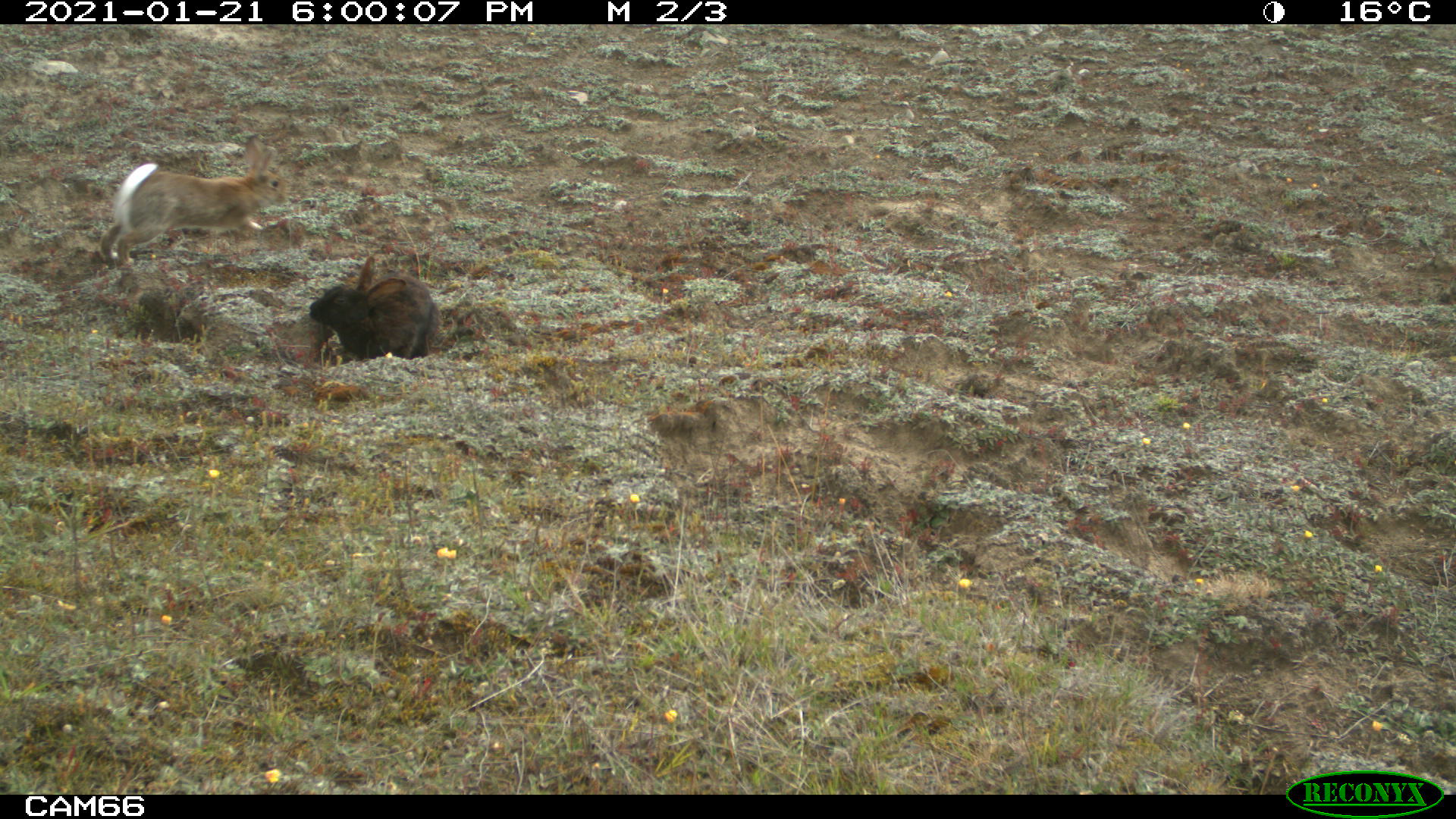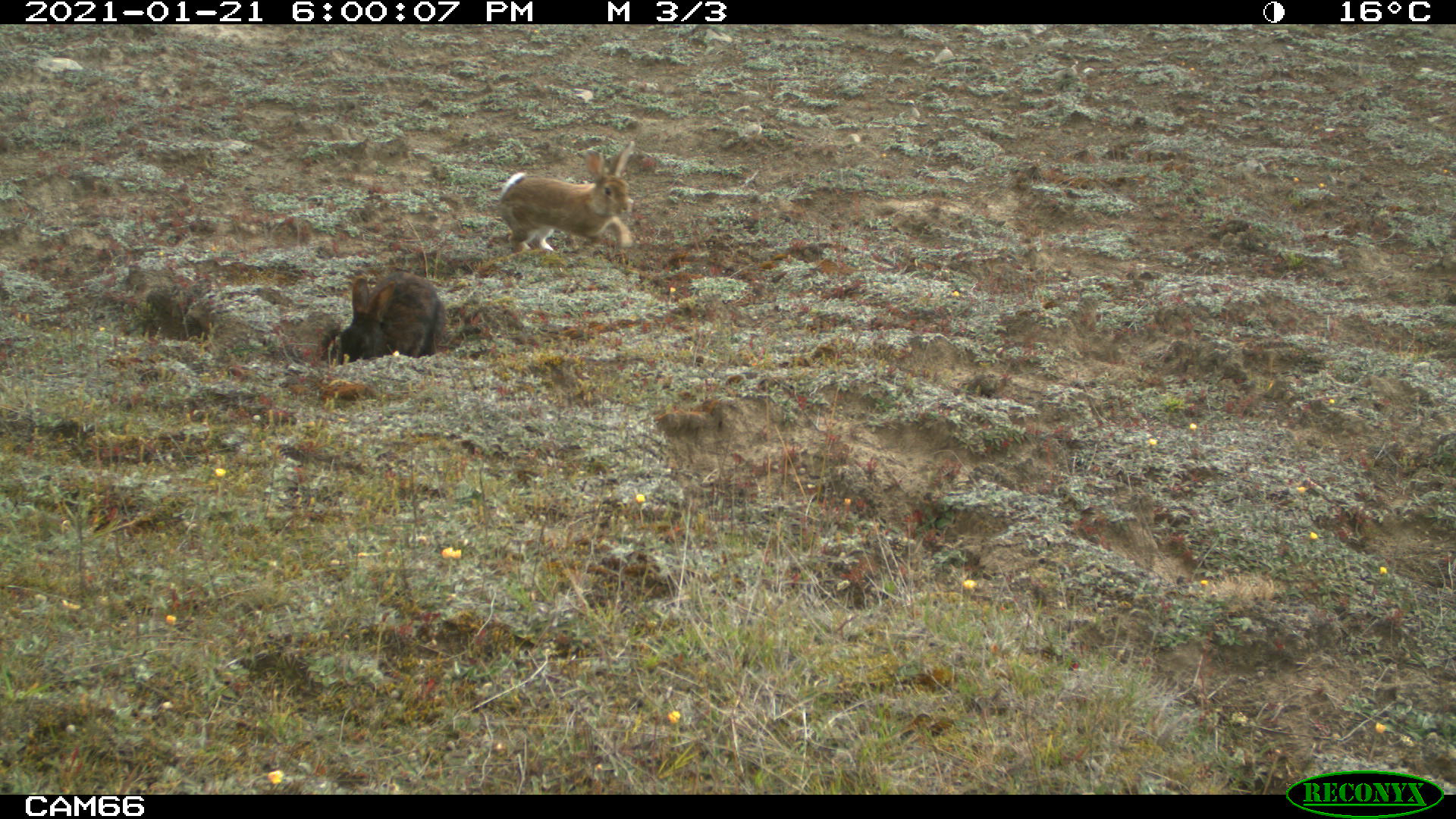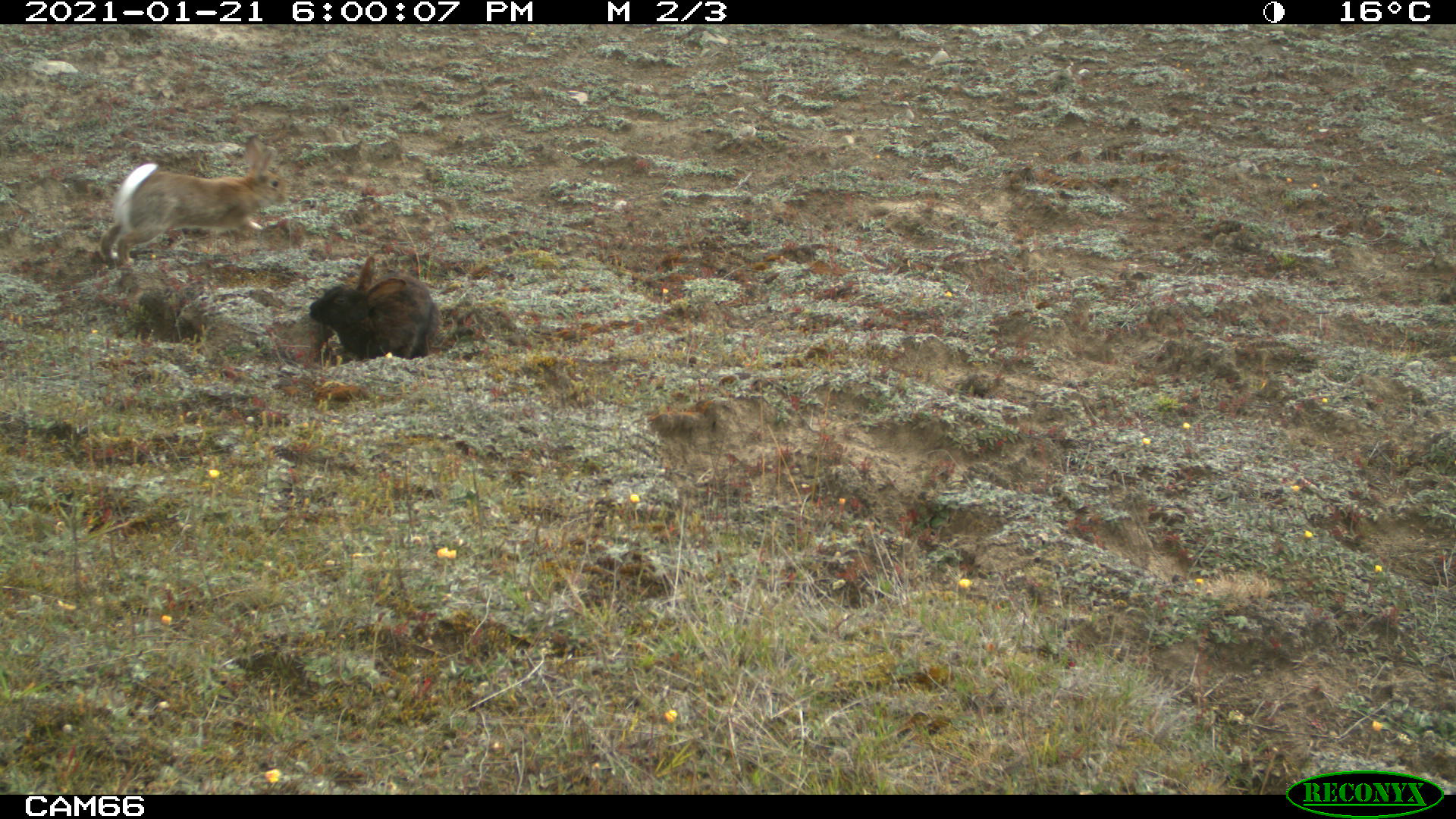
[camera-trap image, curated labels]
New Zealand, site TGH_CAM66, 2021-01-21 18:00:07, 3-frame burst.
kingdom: Animalia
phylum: Chordata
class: Mammalia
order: Lagomorpha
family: Leporidae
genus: Oryctolagus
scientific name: Oryctolagus cuniculus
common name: european rabbit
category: rabbit